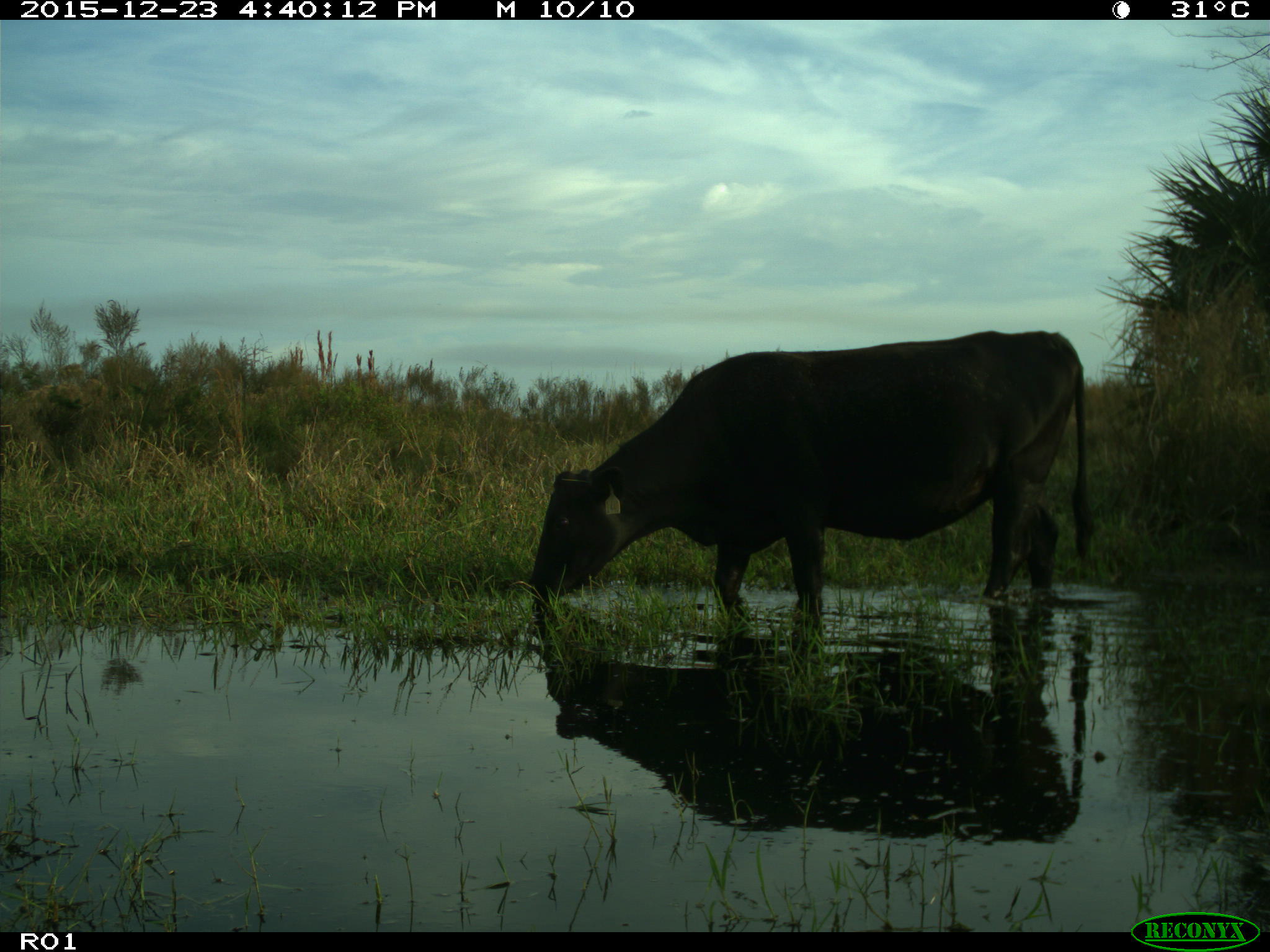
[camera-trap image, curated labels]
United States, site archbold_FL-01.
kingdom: Animalia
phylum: Chordata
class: Mammalia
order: Artiodactyla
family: Bovidae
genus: Bos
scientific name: Bos taurus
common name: domestic cow